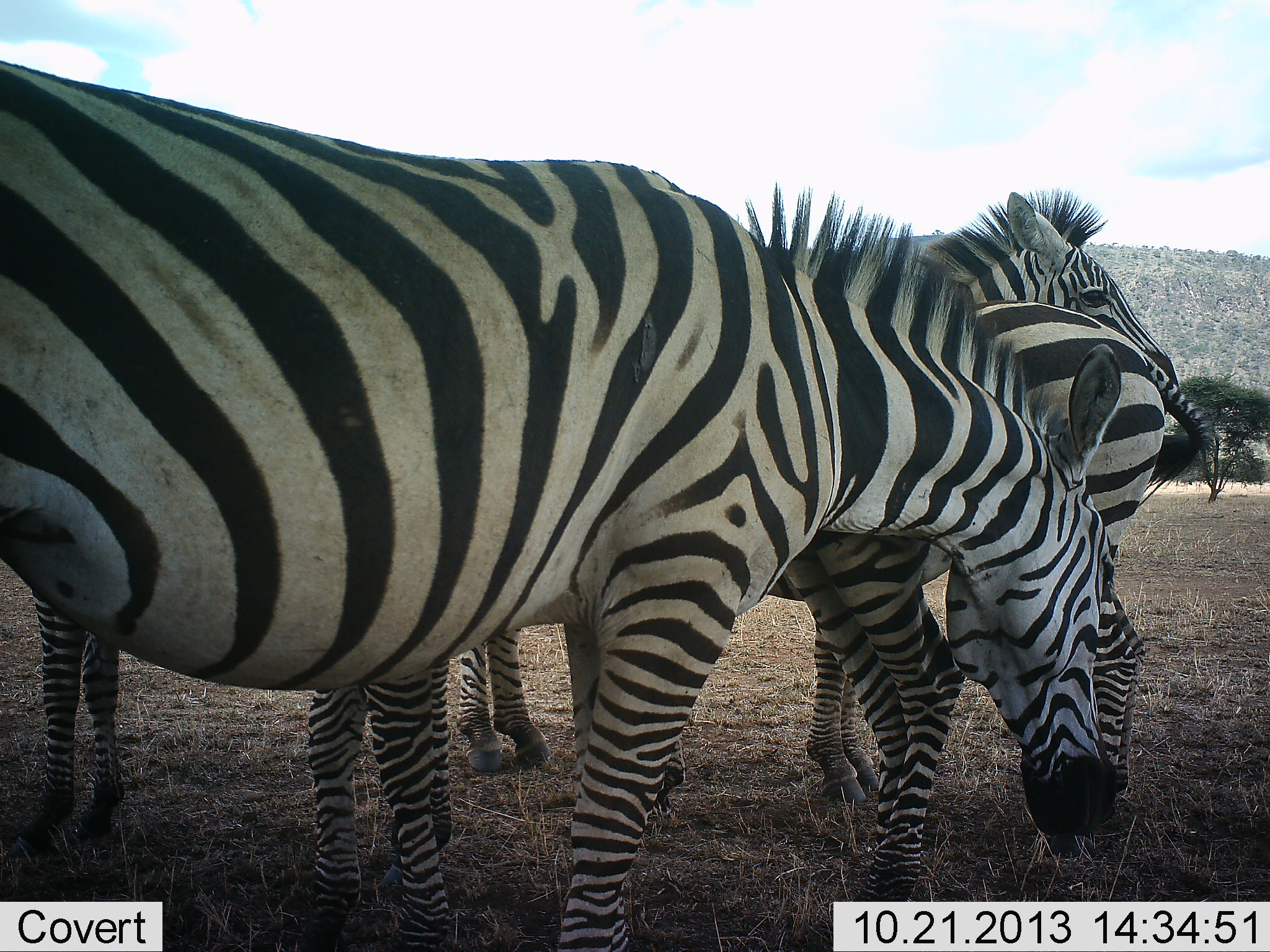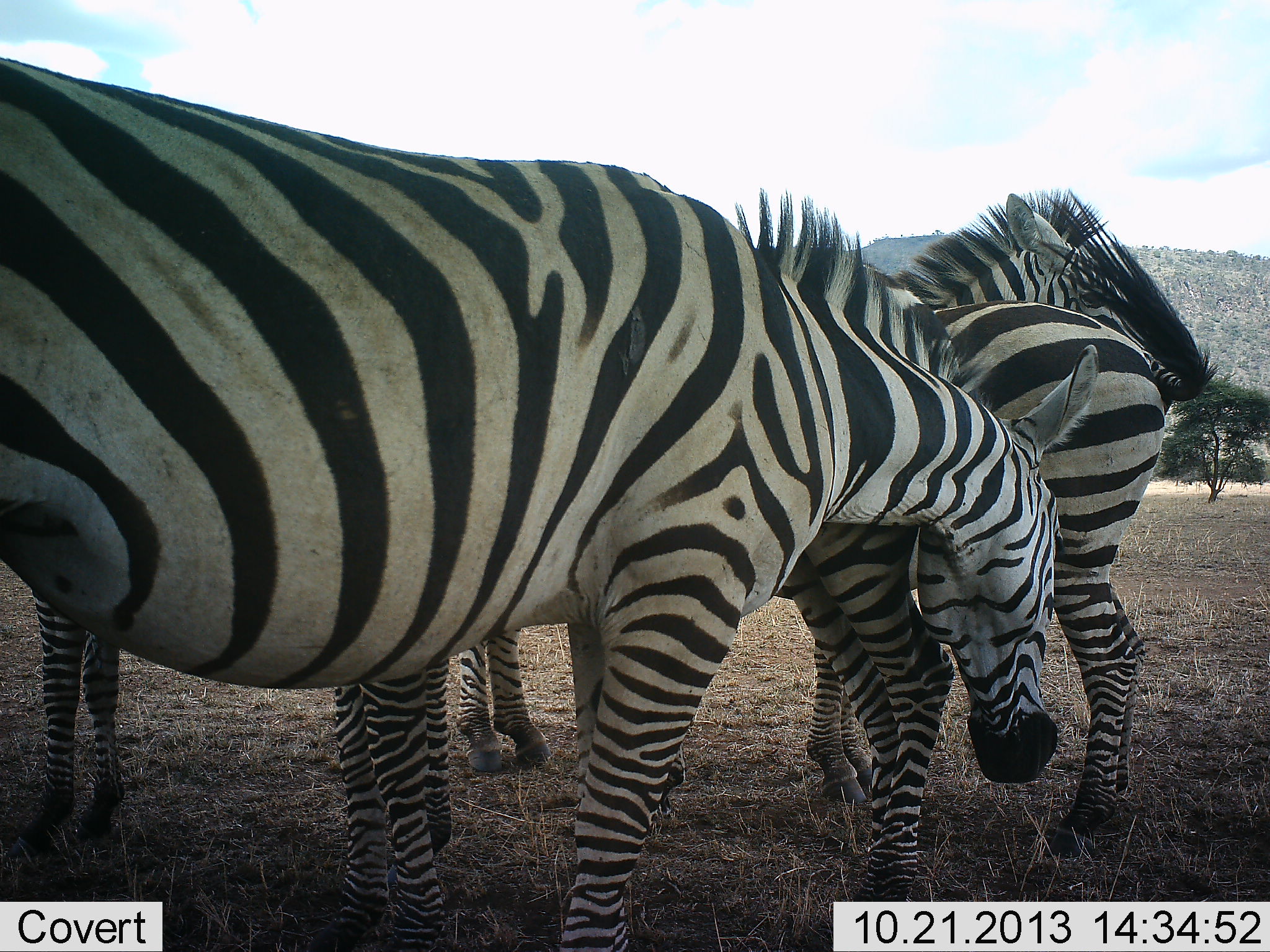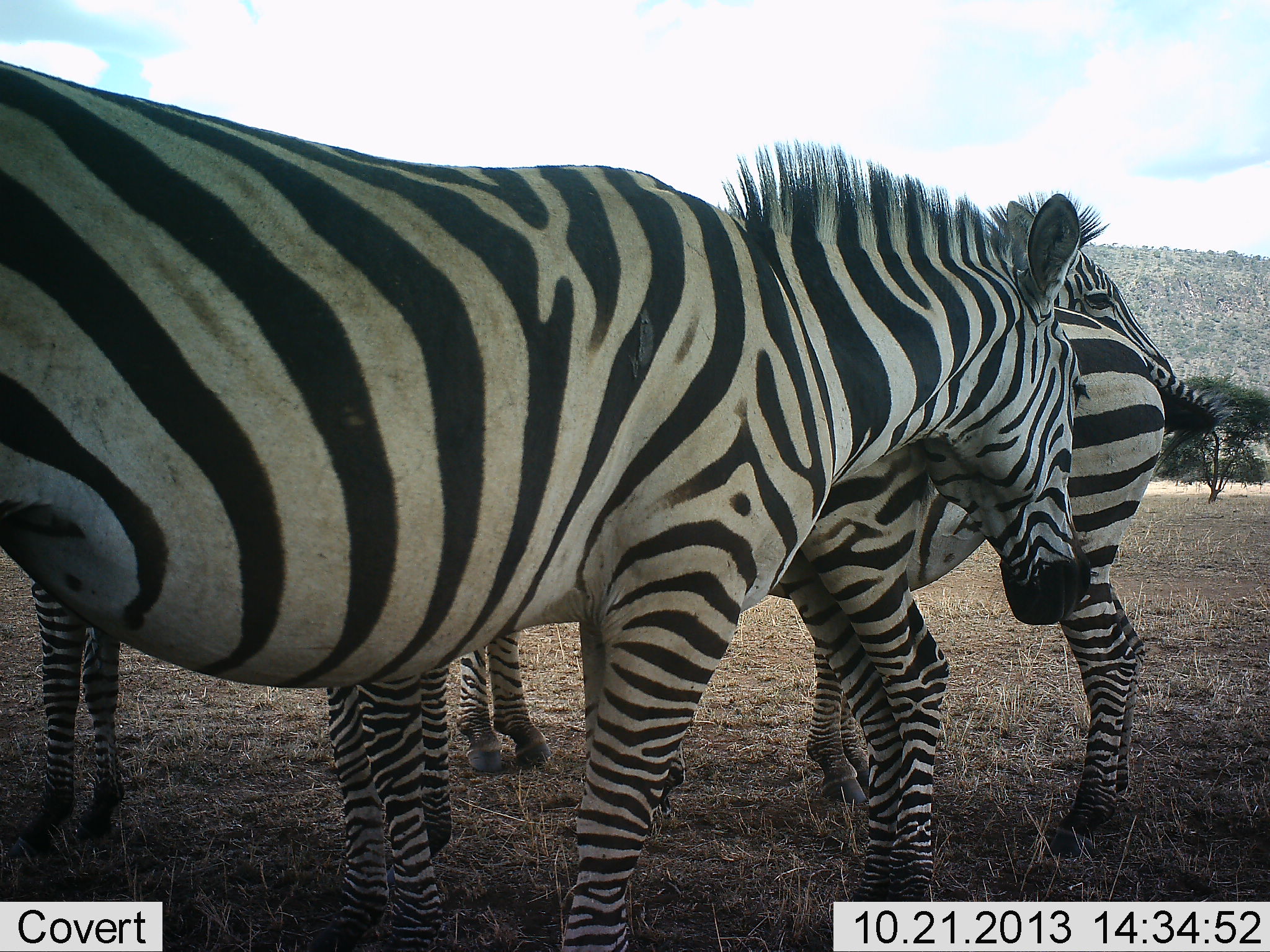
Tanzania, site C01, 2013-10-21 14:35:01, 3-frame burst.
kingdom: Animalia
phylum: Chordata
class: Mammalia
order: Perissodactyla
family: Equidae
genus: Equus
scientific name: Equus quagga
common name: plains zebra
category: zebra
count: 4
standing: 90%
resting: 0%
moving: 10%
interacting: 40%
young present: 0%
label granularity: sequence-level